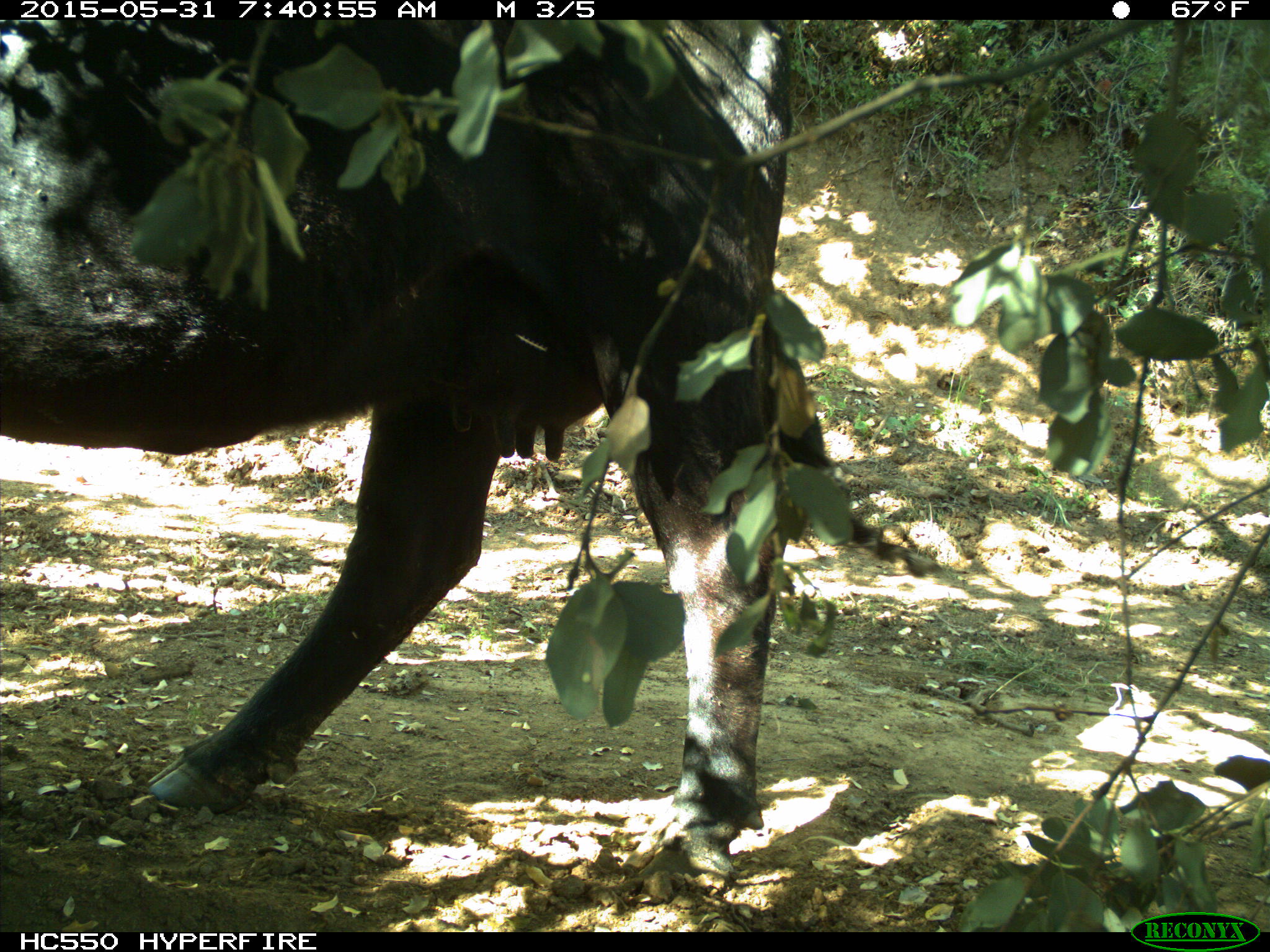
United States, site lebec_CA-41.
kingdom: Animalia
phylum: Chordata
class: Mammalia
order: Artiodactyla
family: Bovidae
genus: Bos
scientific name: Bos taurus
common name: domestic cow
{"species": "Bos taurus (domestic cow)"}